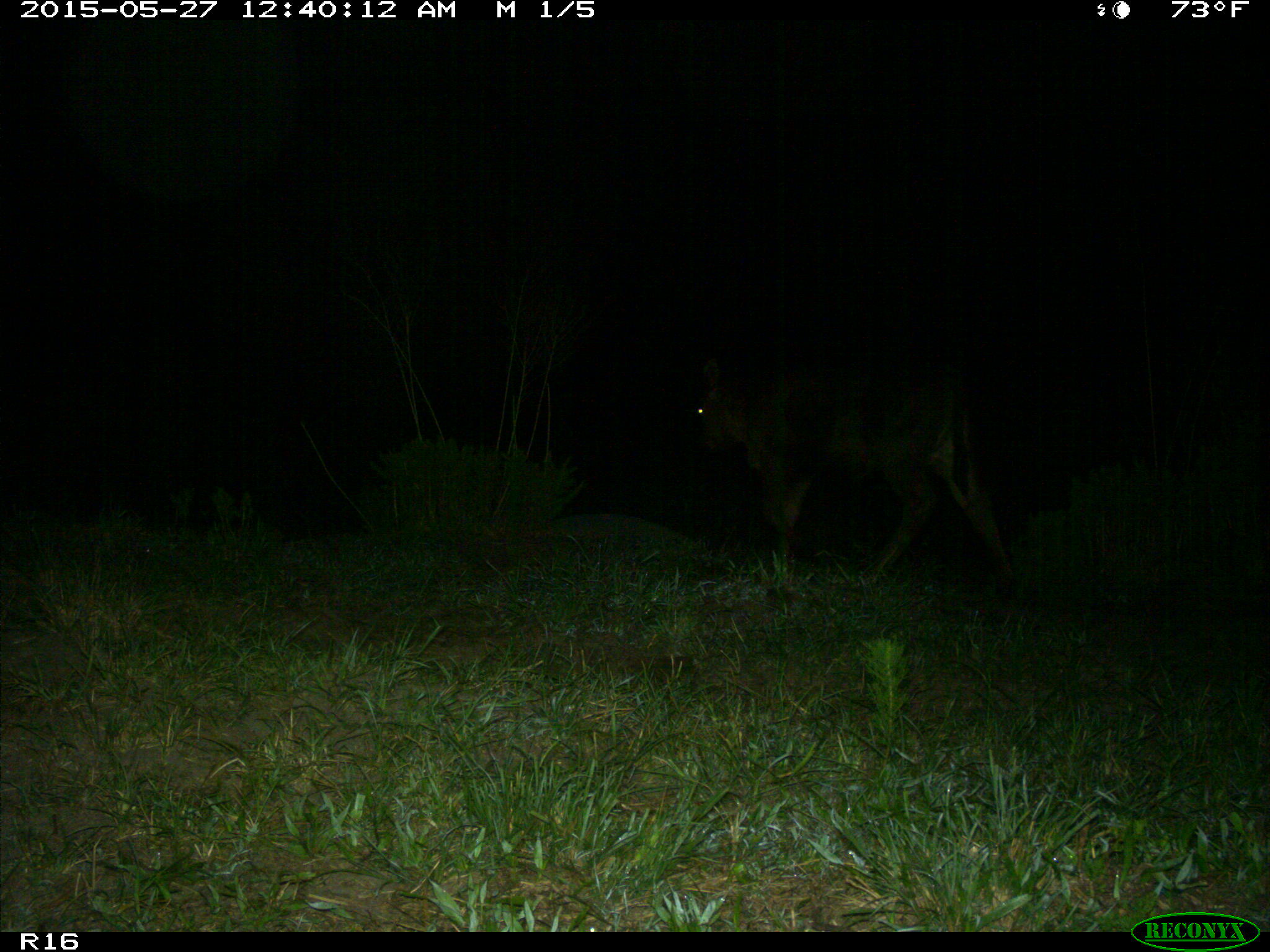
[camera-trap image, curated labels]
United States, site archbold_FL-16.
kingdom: Animalia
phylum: Chordata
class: Mammalia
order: Artiodactyla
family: Bovidae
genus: Bos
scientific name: Bos taurus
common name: domestic cow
Bos taurus (domestic cow).